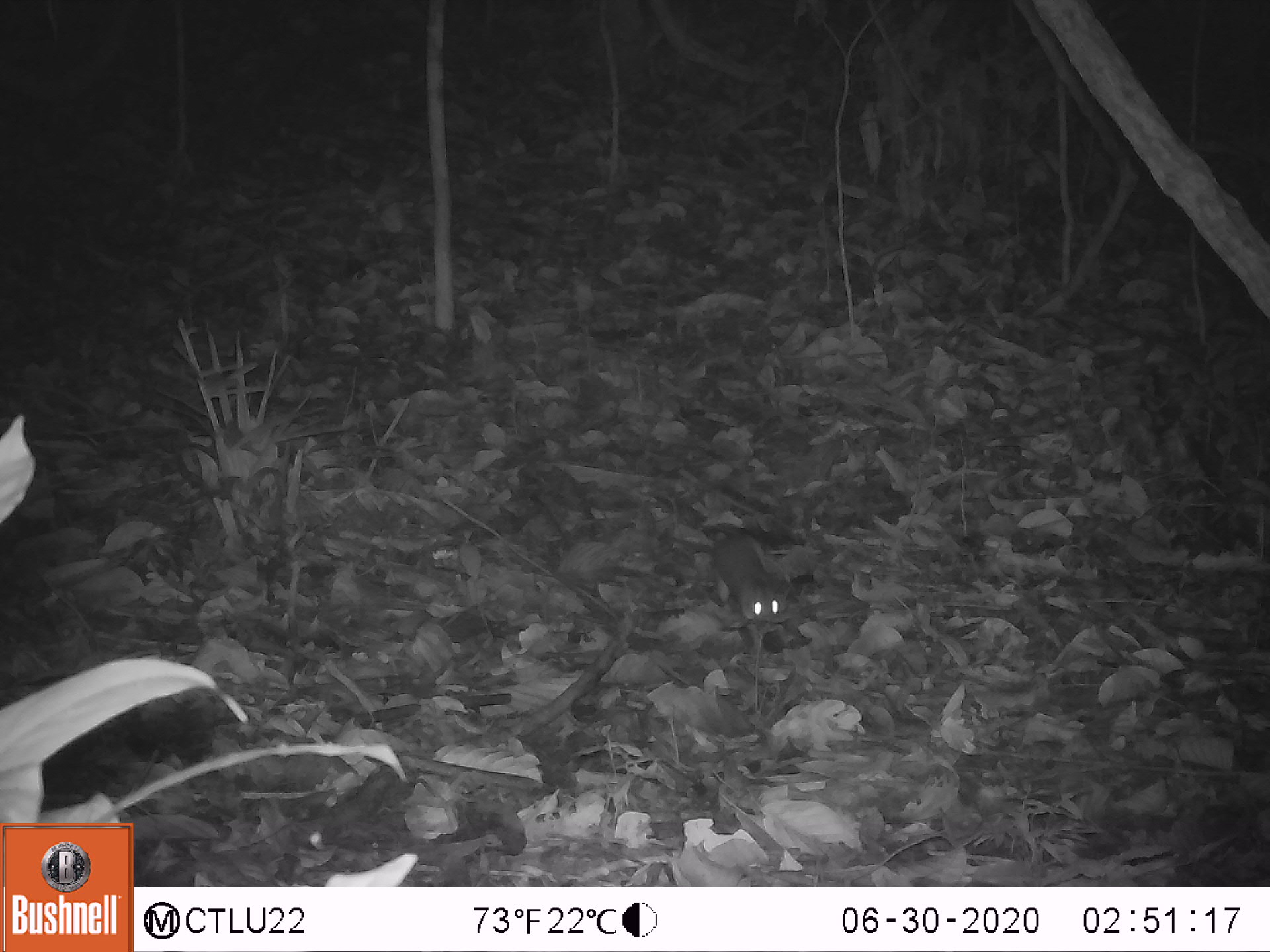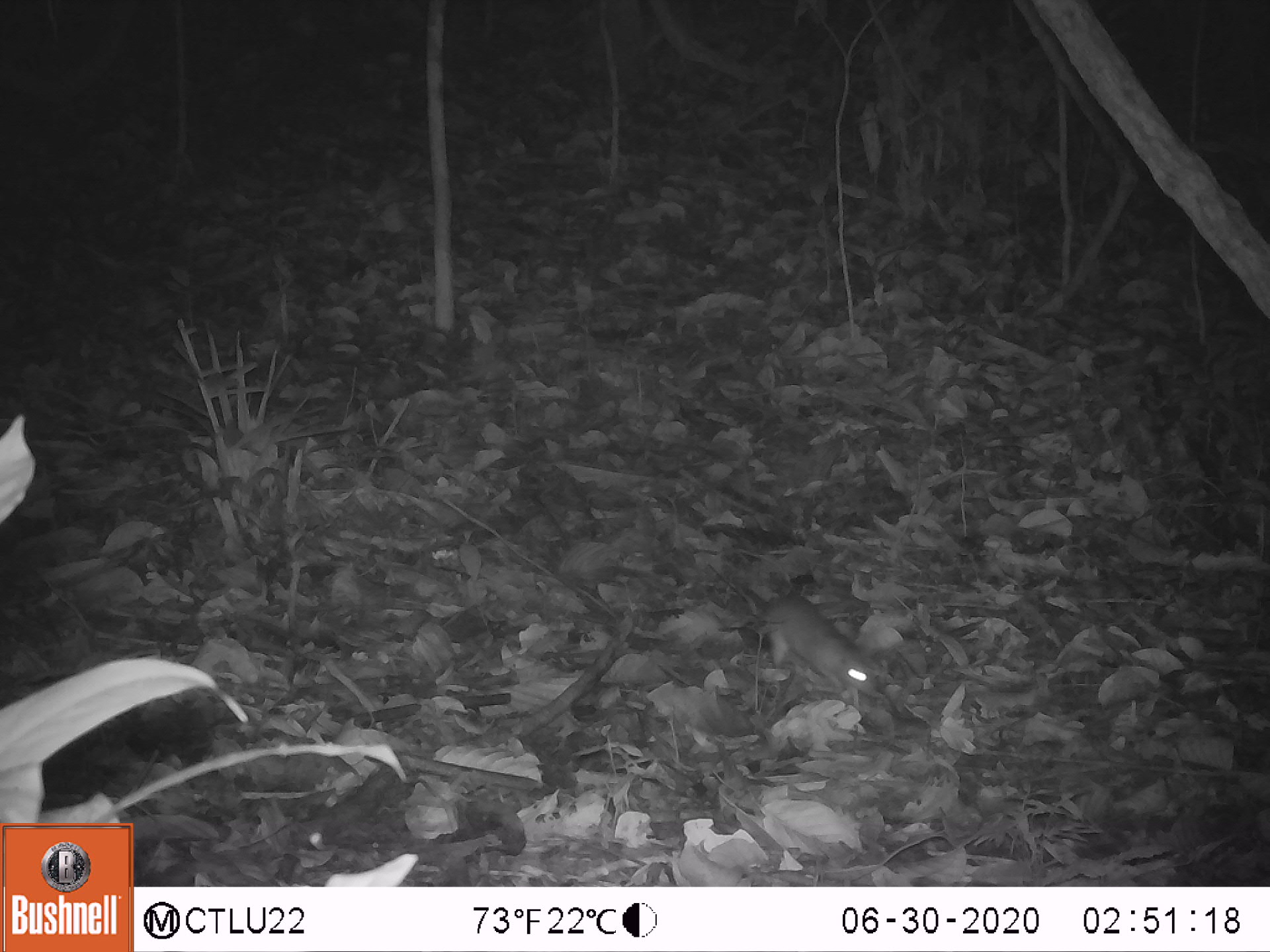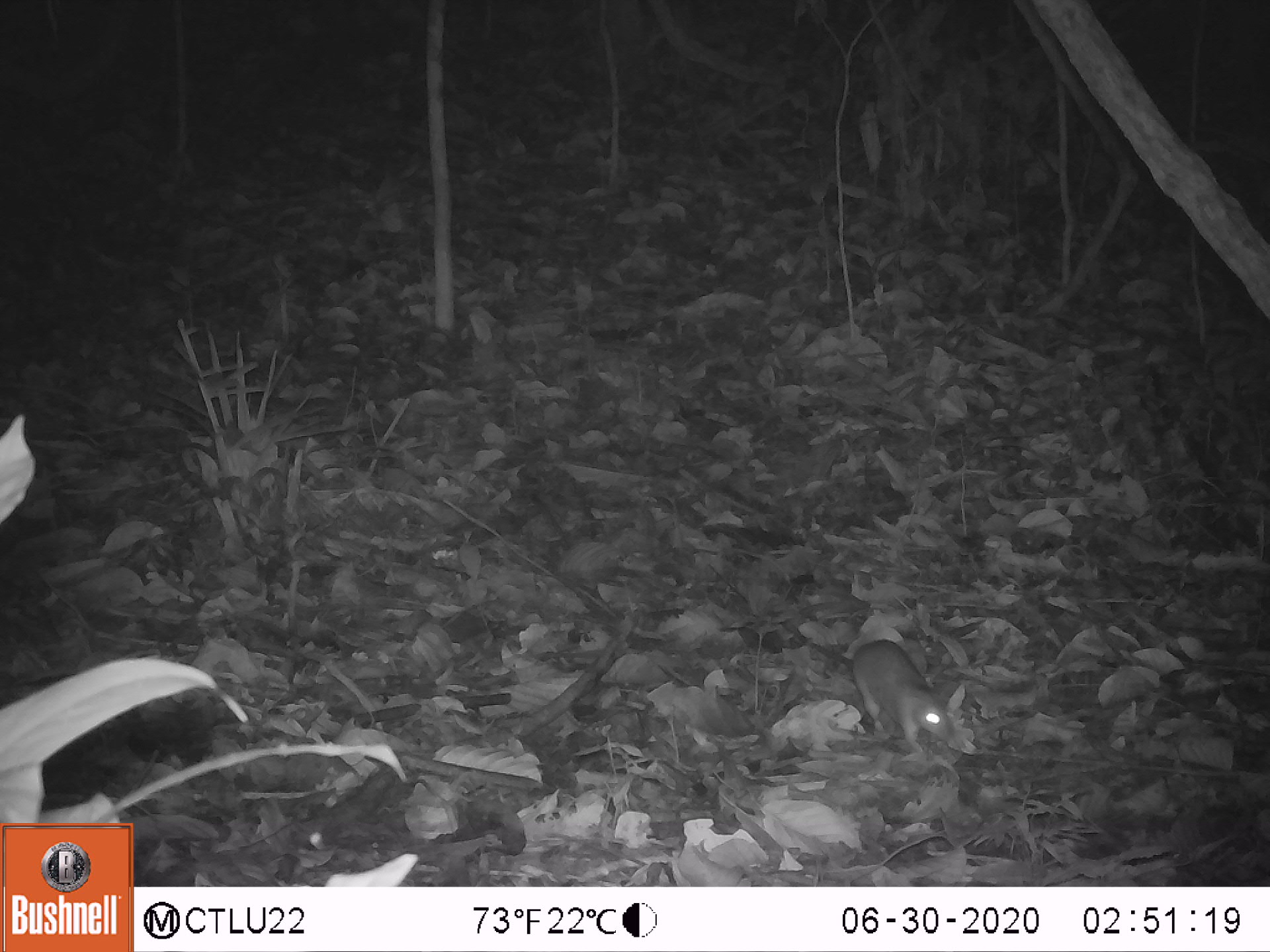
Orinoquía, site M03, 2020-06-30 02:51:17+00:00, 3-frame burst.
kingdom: Animalia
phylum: Chordata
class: Mammalia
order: Rodentia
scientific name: Rodentia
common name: rodent